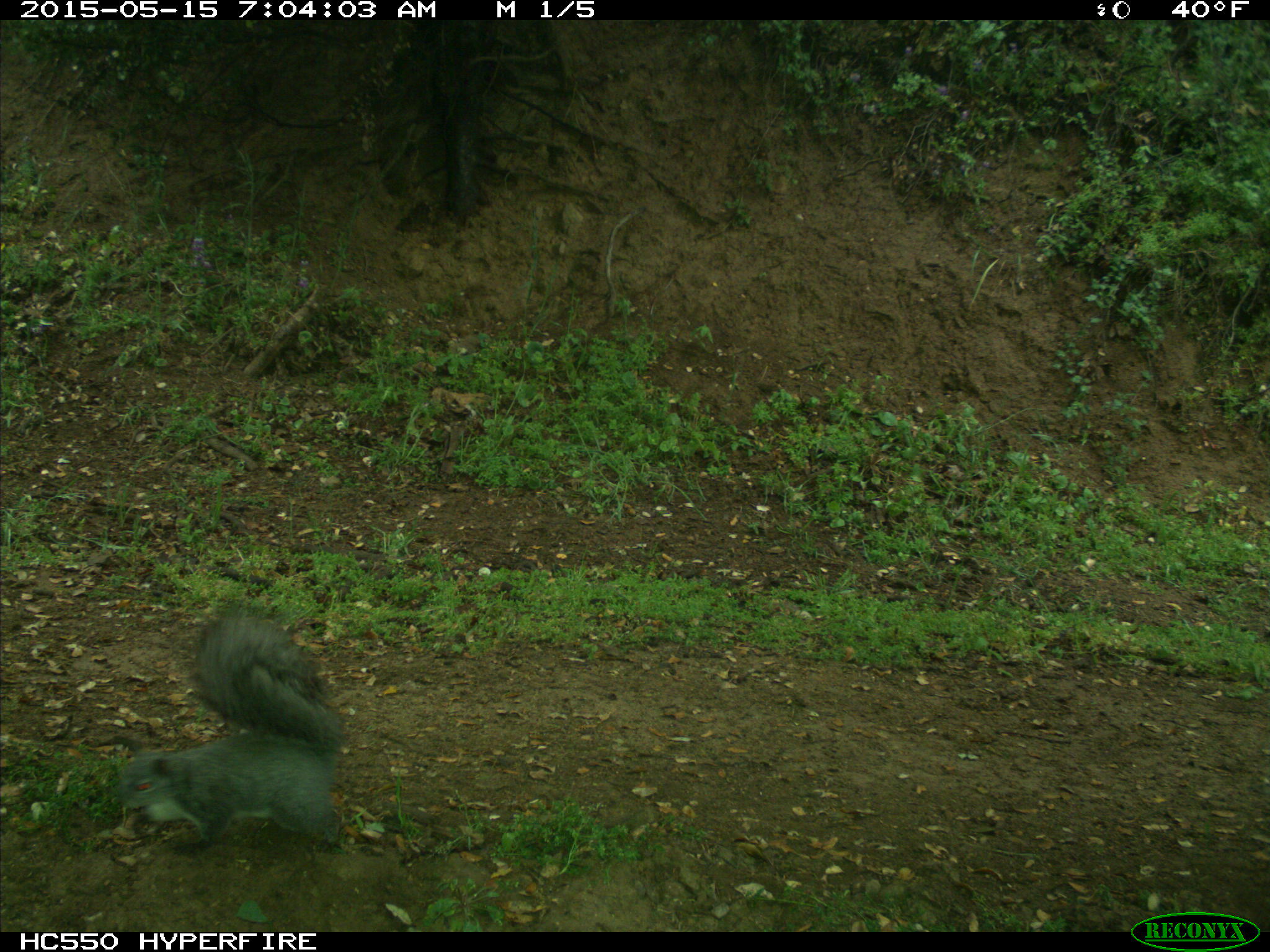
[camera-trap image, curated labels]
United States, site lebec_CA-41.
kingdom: Animalia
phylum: Chordata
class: Mammalia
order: Rodentia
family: Sciuridae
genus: Sciurus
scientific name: Sciurus carolinensis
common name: eastern gray squirrel